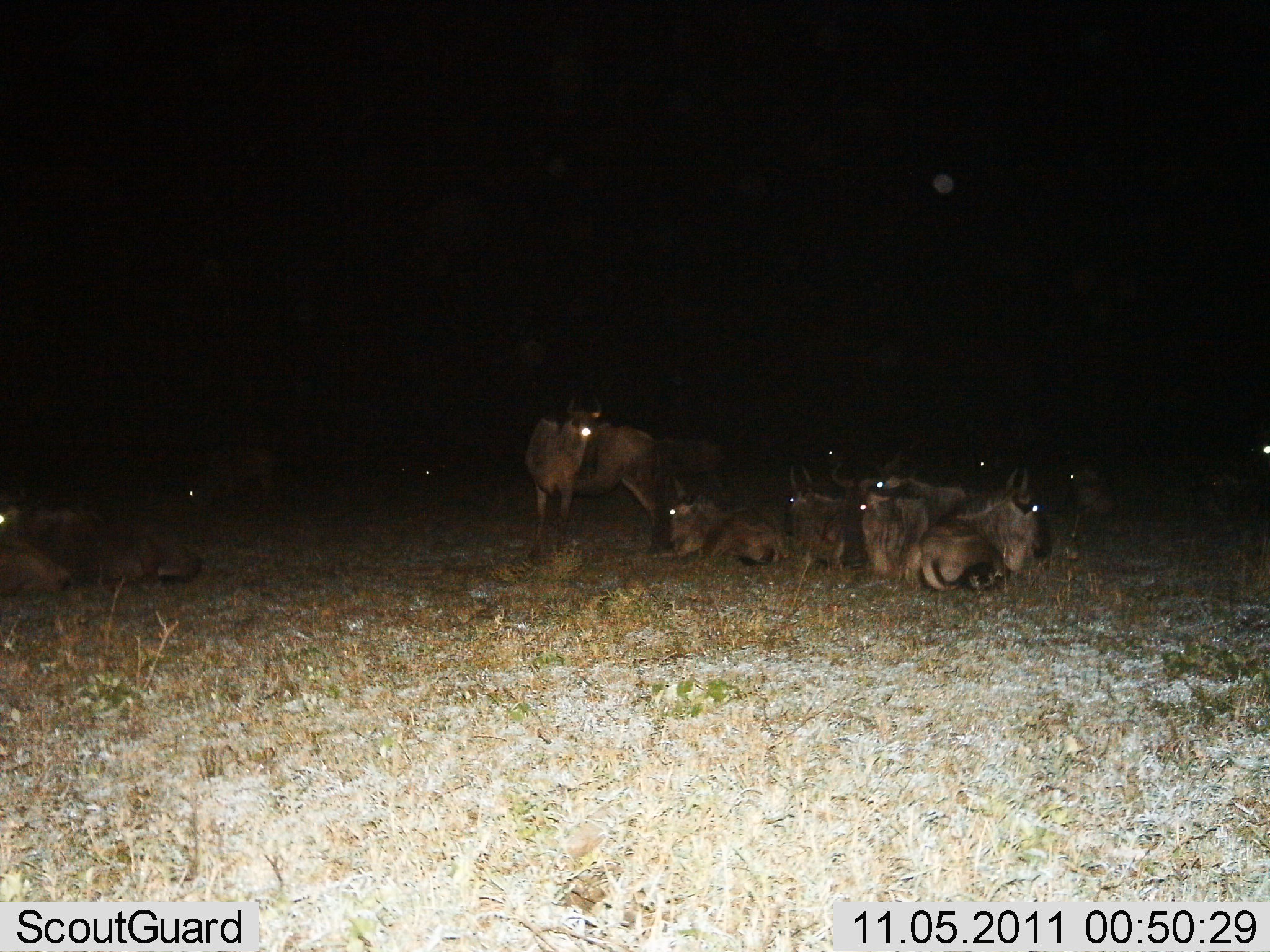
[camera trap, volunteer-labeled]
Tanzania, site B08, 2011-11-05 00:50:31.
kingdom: Animalia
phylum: Chordata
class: Mammalia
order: Artiodactyla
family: Bovidae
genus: Connochaetes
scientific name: Connochaetes taurinus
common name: blue wildebeest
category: wildebeest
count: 11-50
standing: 64%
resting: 100%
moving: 0%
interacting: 0%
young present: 0%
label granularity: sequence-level